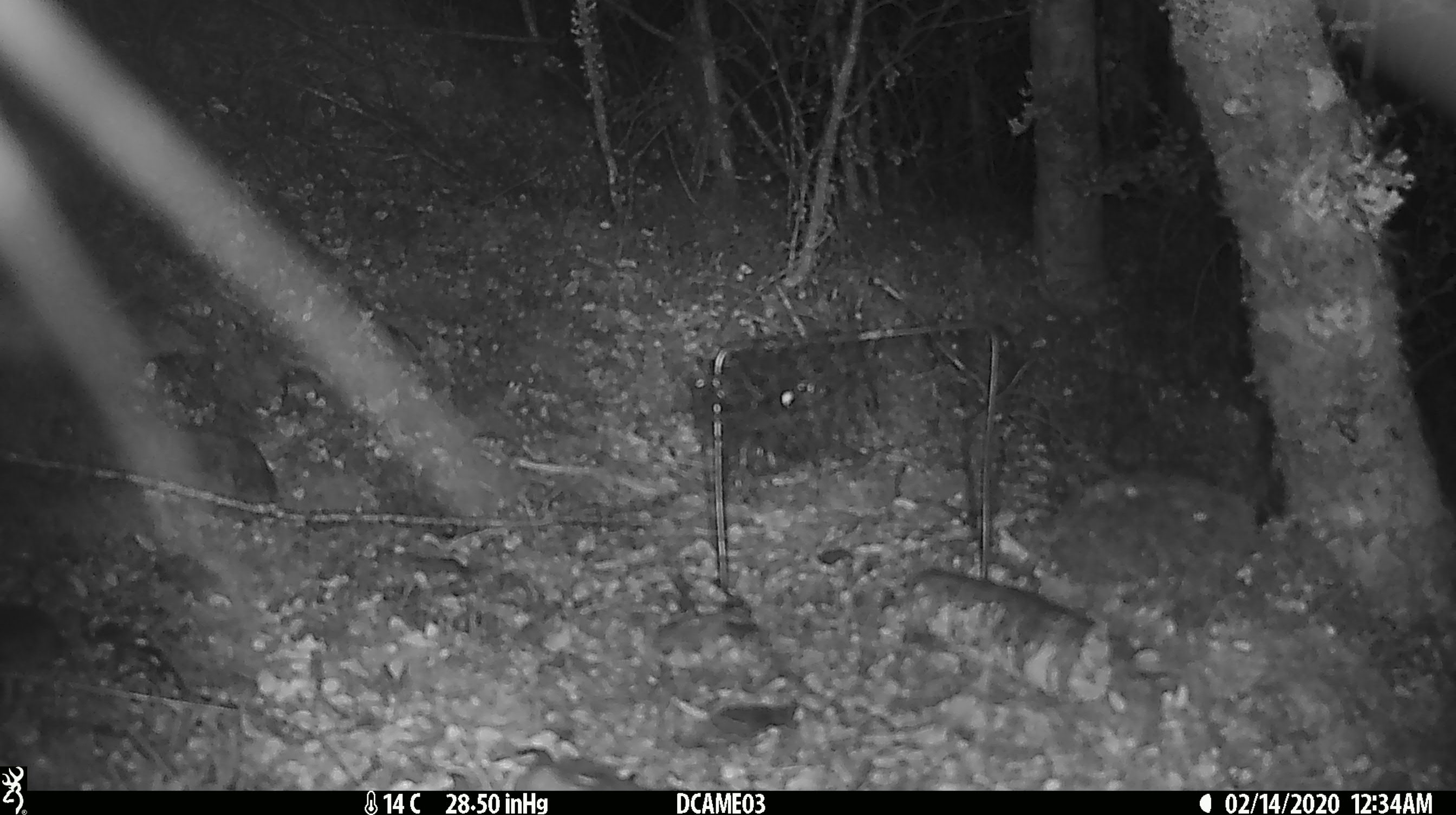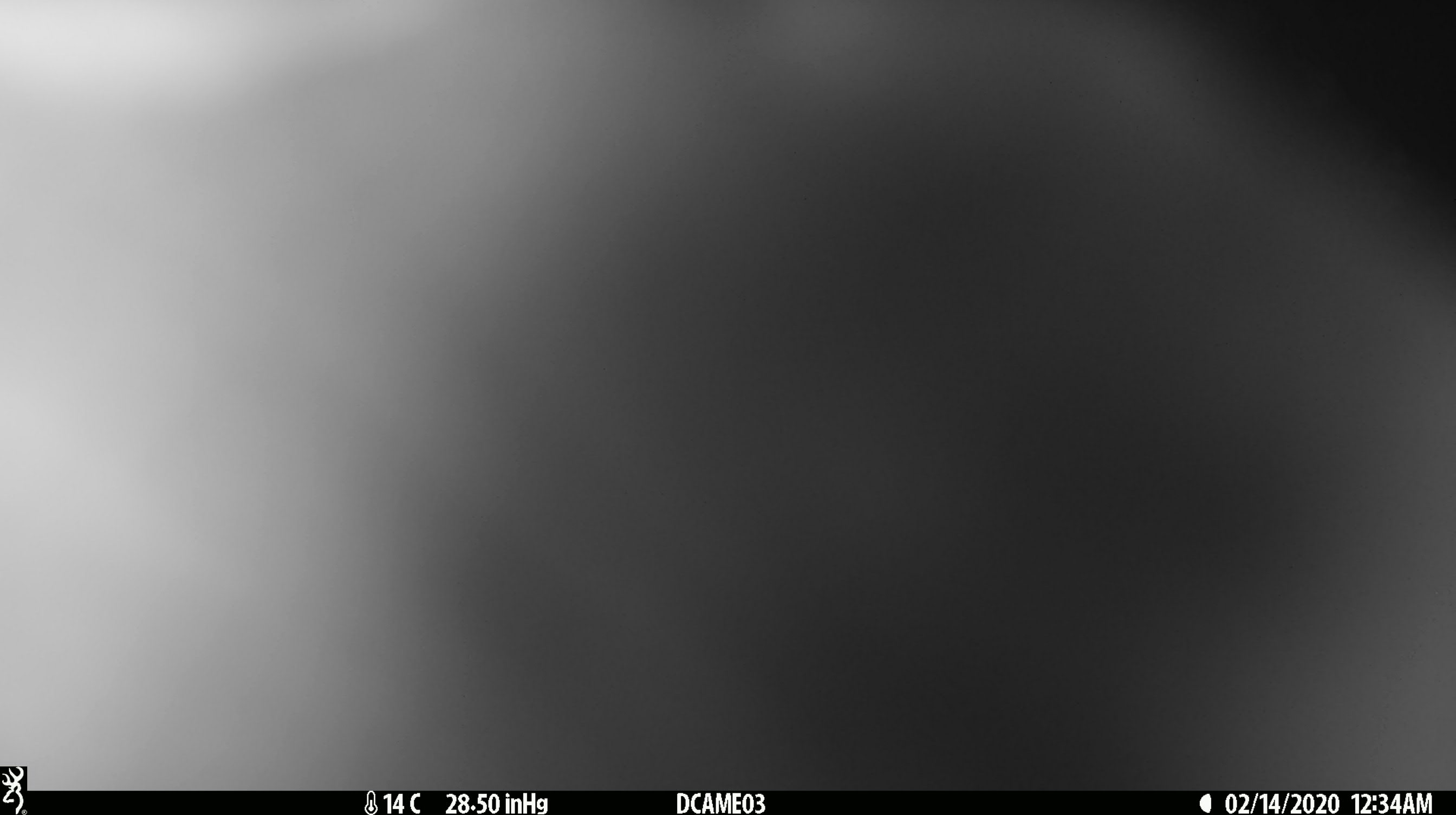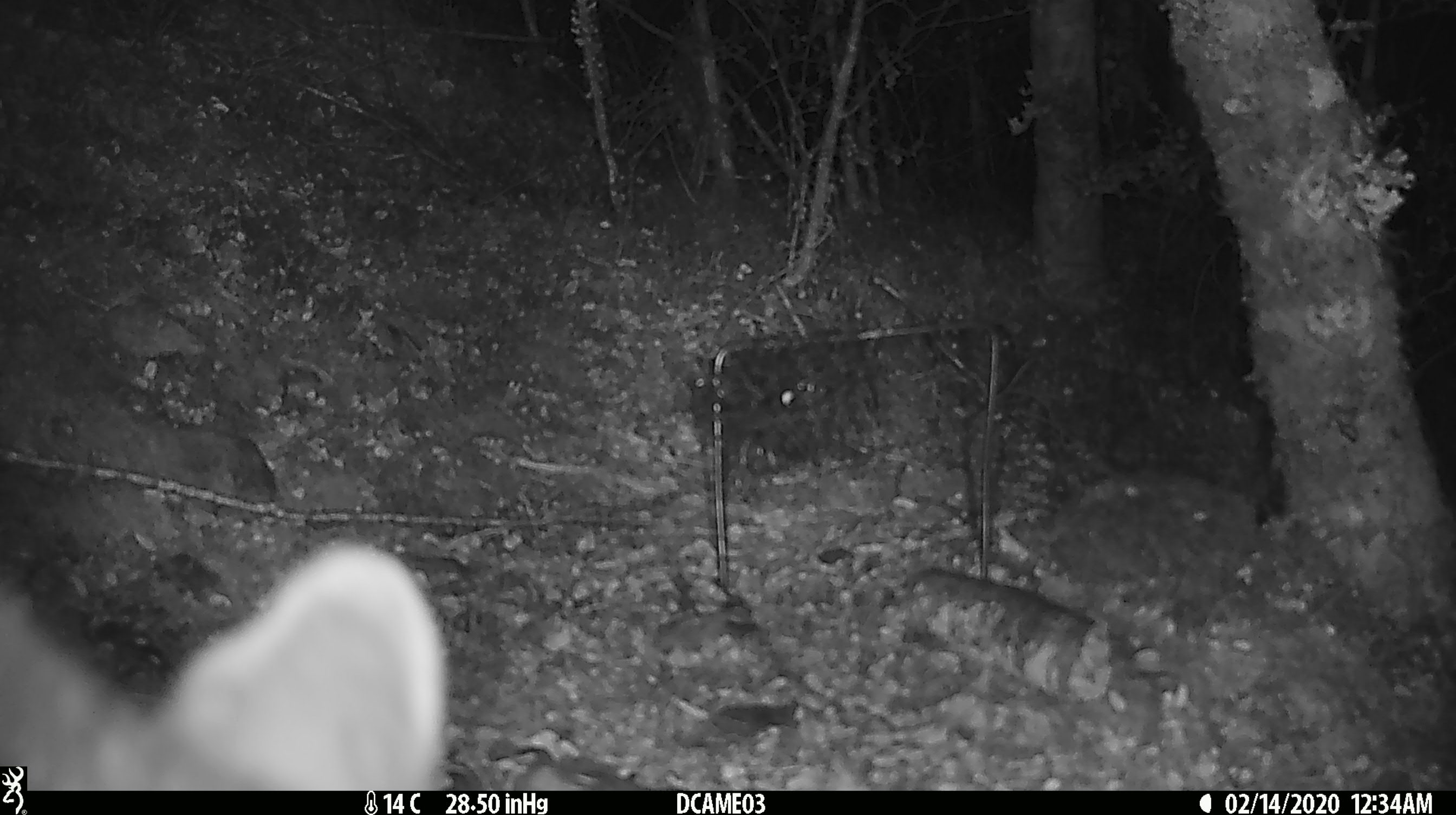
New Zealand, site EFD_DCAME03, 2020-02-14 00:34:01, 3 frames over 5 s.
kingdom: Animalia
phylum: Chordata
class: Mammalia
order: Diprotodontia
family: Phalangeridae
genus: Trichosurus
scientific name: Trichosurus vulpecula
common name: common brushtail possum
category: possum